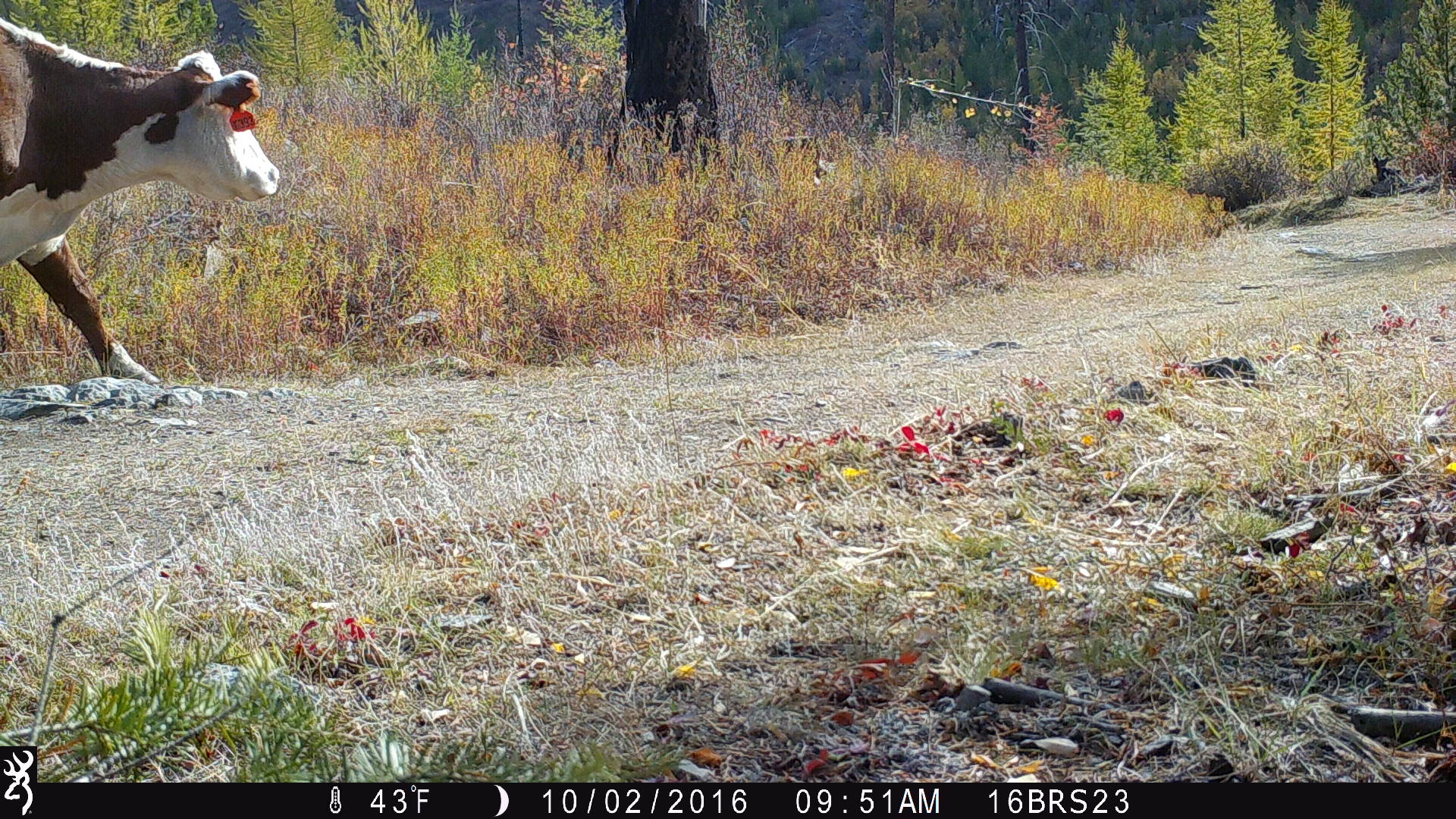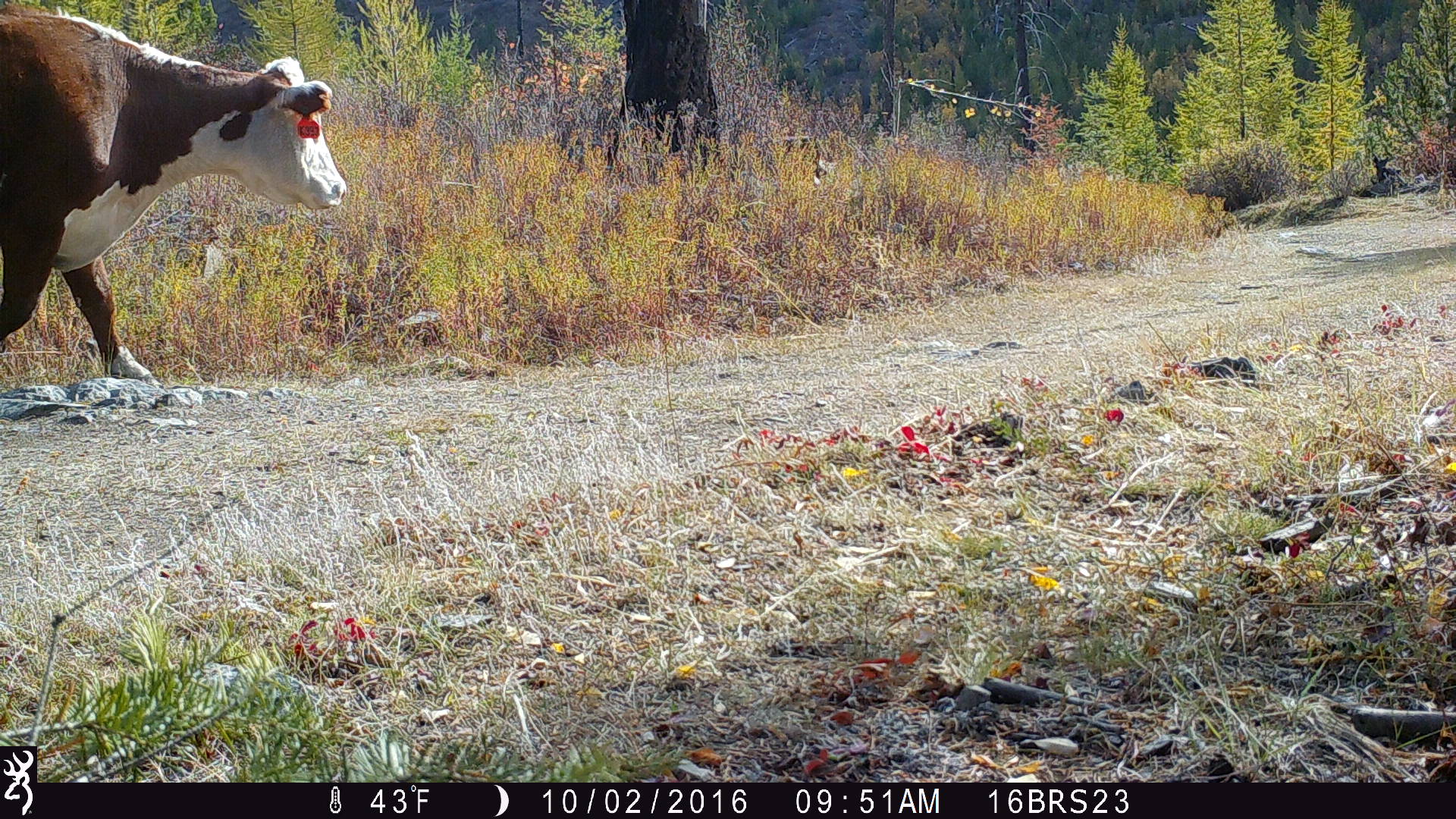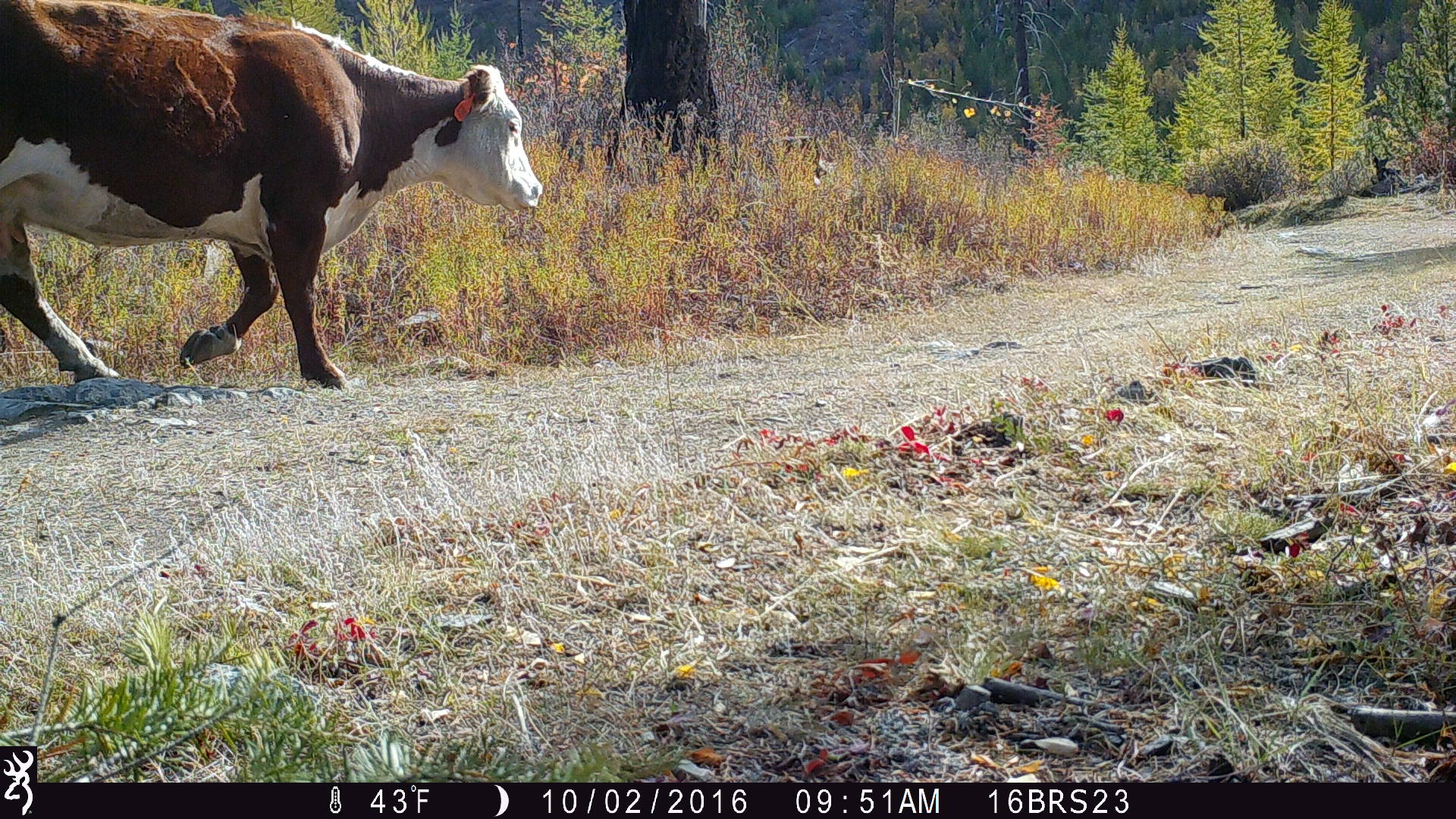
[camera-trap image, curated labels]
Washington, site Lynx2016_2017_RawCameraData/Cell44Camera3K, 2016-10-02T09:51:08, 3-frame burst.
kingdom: Animalia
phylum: Chordata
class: Mammalia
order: Artiodactyla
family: Bovidae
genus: Bos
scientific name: Bos taurus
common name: domestic cattle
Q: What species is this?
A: Domestic cattle (Bos taurus).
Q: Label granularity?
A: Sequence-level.